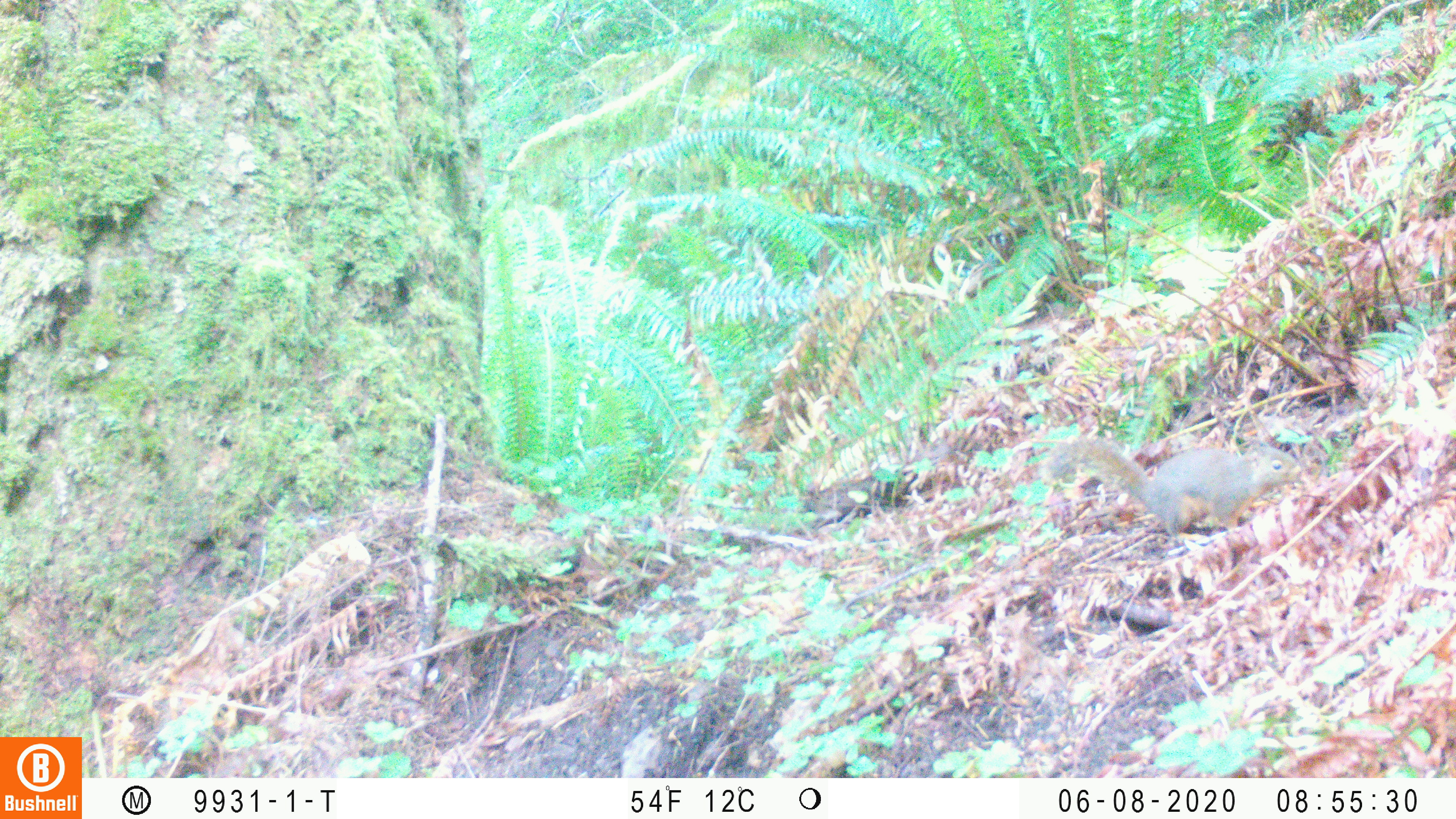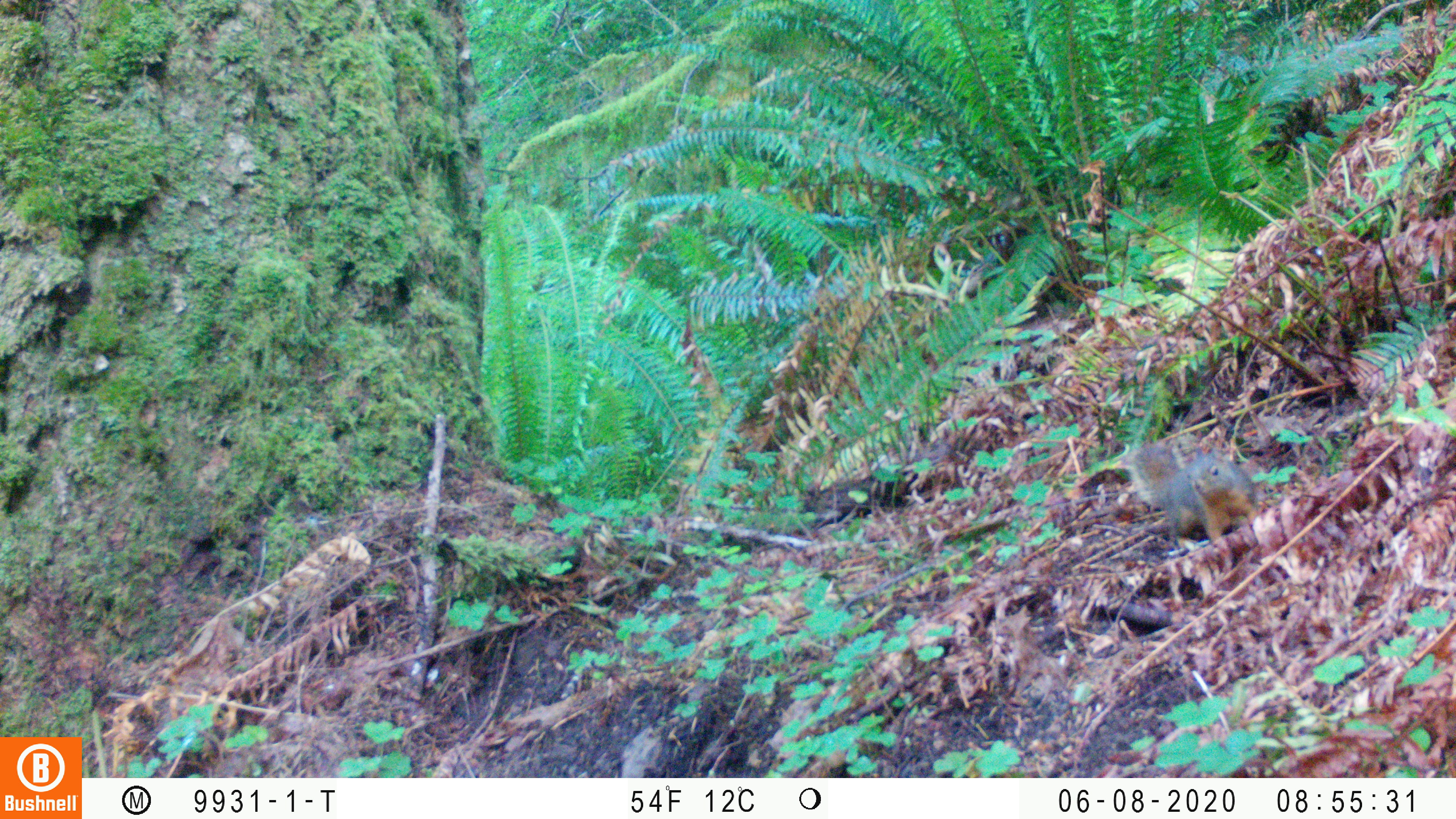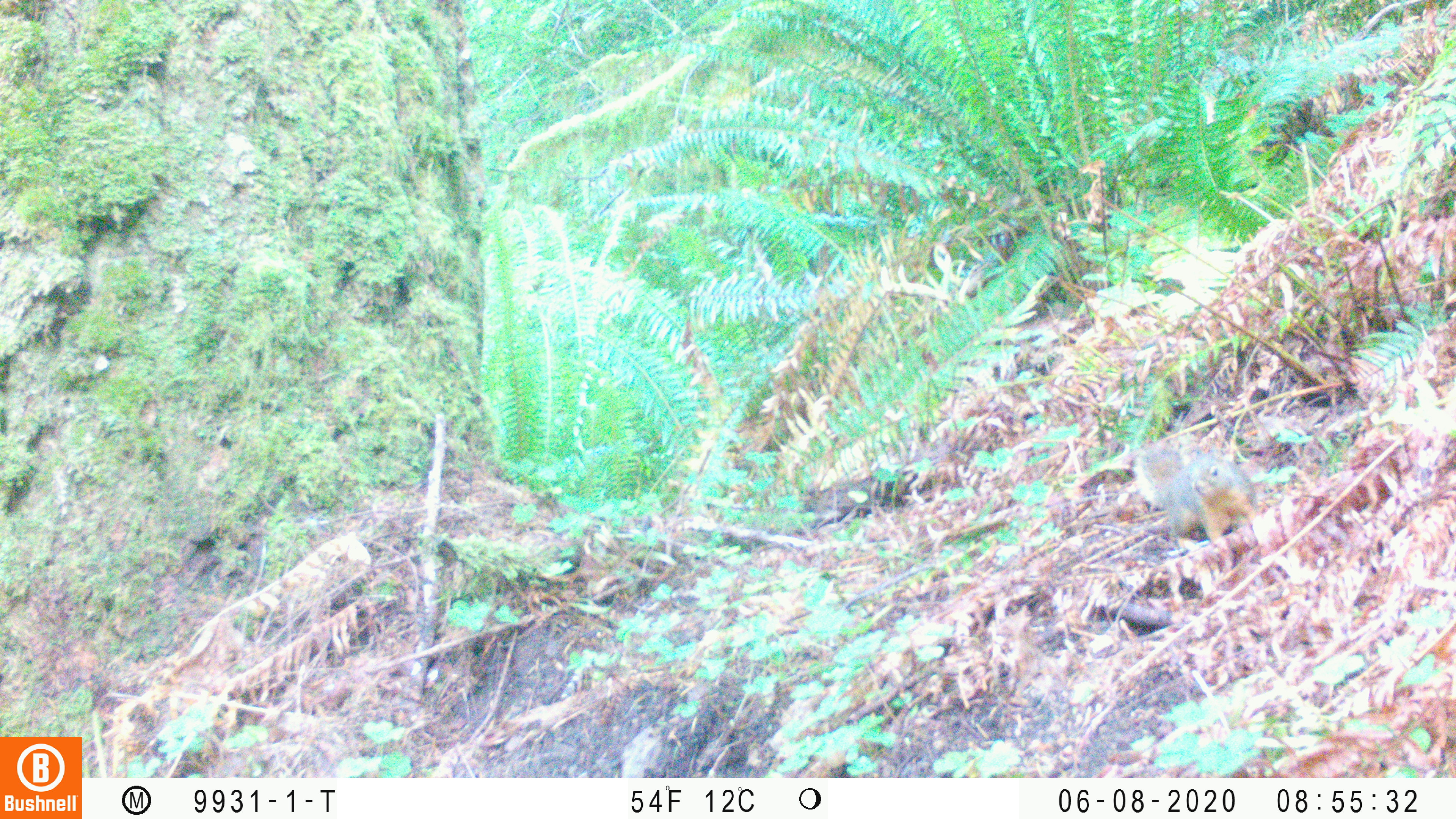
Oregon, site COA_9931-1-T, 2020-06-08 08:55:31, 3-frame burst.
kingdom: Animalia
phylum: Chordata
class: Mammalia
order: Rodentia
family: Sciuridae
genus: Tamiasciurus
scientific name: Tamiasciurus douglasii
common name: douglas squirrel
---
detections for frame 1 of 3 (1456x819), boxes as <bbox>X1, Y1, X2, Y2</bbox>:
douglas squirrel: <bbox>1060, 435, 1314, 535</bbox>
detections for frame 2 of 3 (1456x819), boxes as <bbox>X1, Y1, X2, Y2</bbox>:
douglas squirrel: <bbox>1121, 429, 1260, 558</bbox>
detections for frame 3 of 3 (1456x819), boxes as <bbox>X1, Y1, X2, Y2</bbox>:
douglas squirrel: <bbox>1123, 436, 1270, 553</bbox>